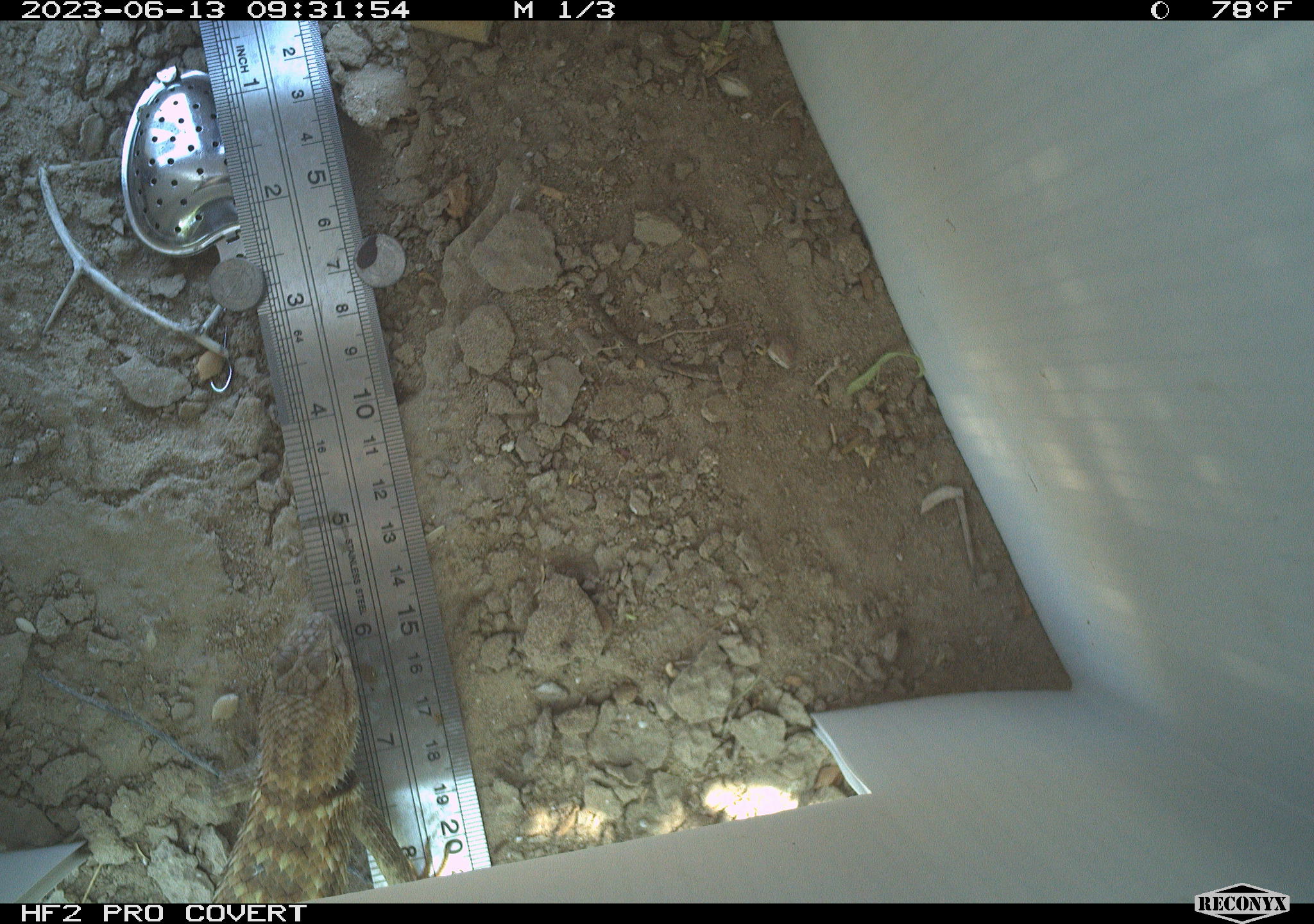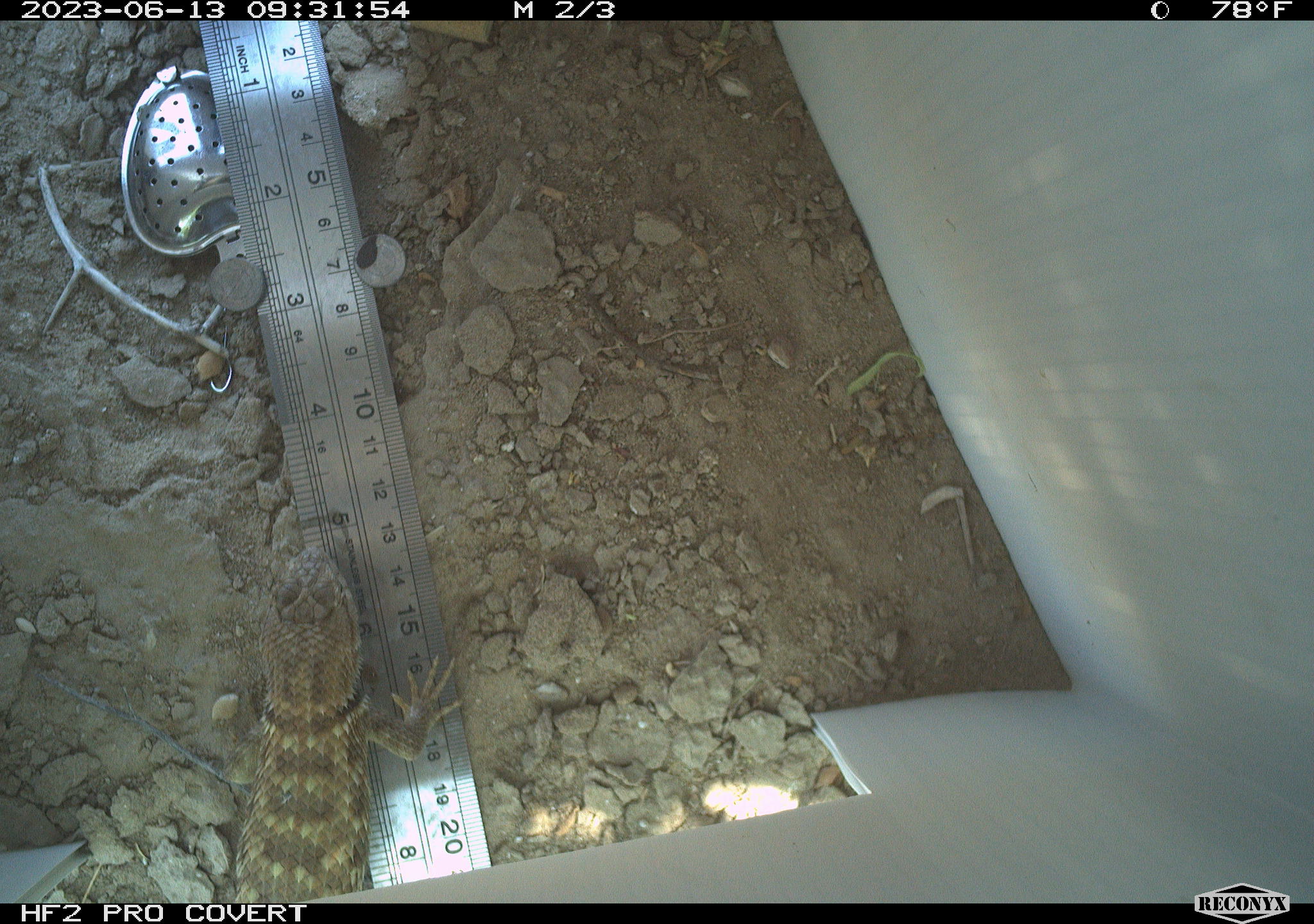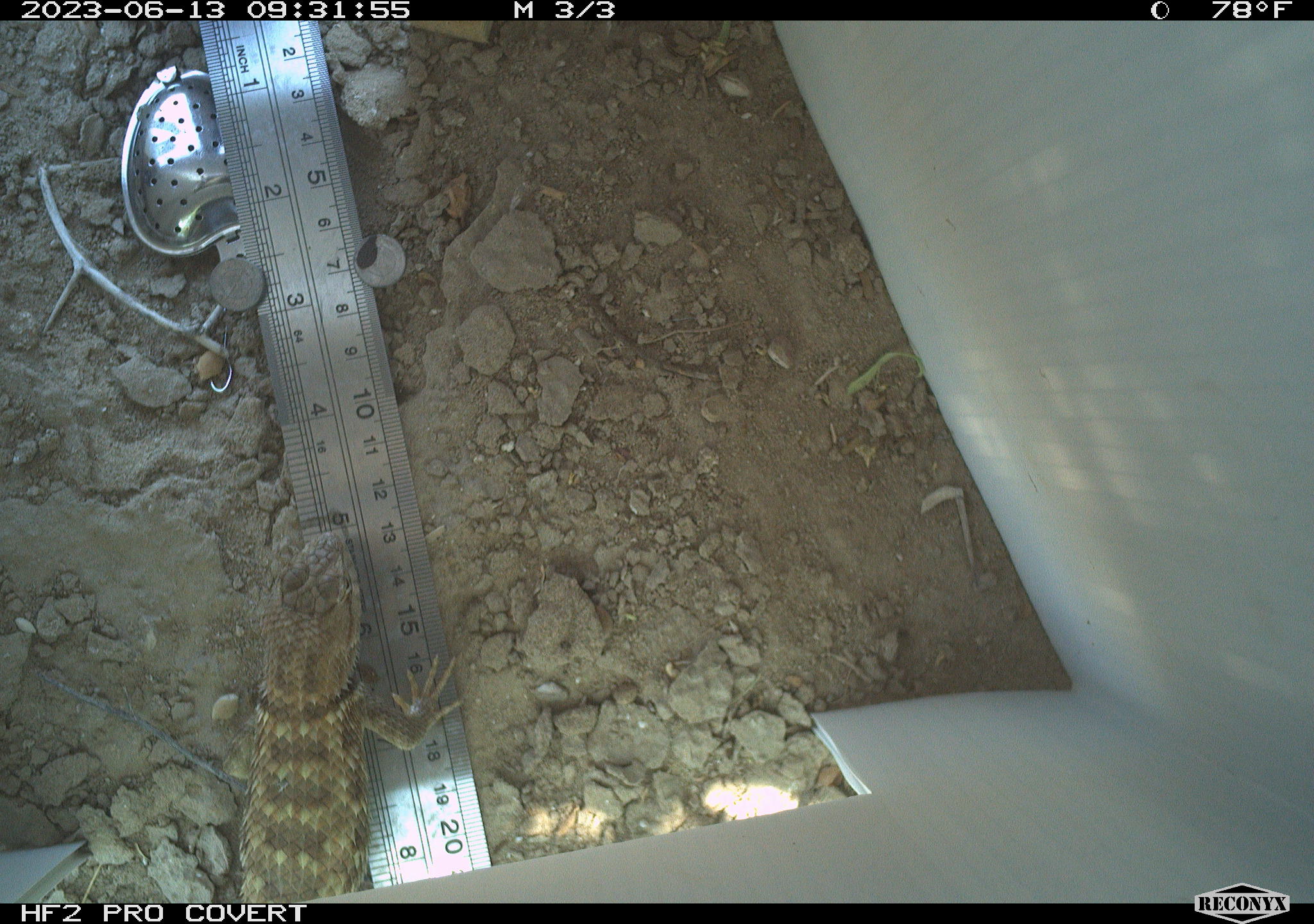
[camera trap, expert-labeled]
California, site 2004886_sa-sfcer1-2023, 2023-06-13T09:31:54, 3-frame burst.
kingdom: Animalia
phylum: Chordata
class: Reptilia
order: Squamata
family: Phrynosomatidae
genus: Sceloporus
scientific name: Sceloporus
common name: spiny lizards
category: sceloporus species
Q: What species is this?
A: Sceloporus species (spiny lizards) (Sceloporus).